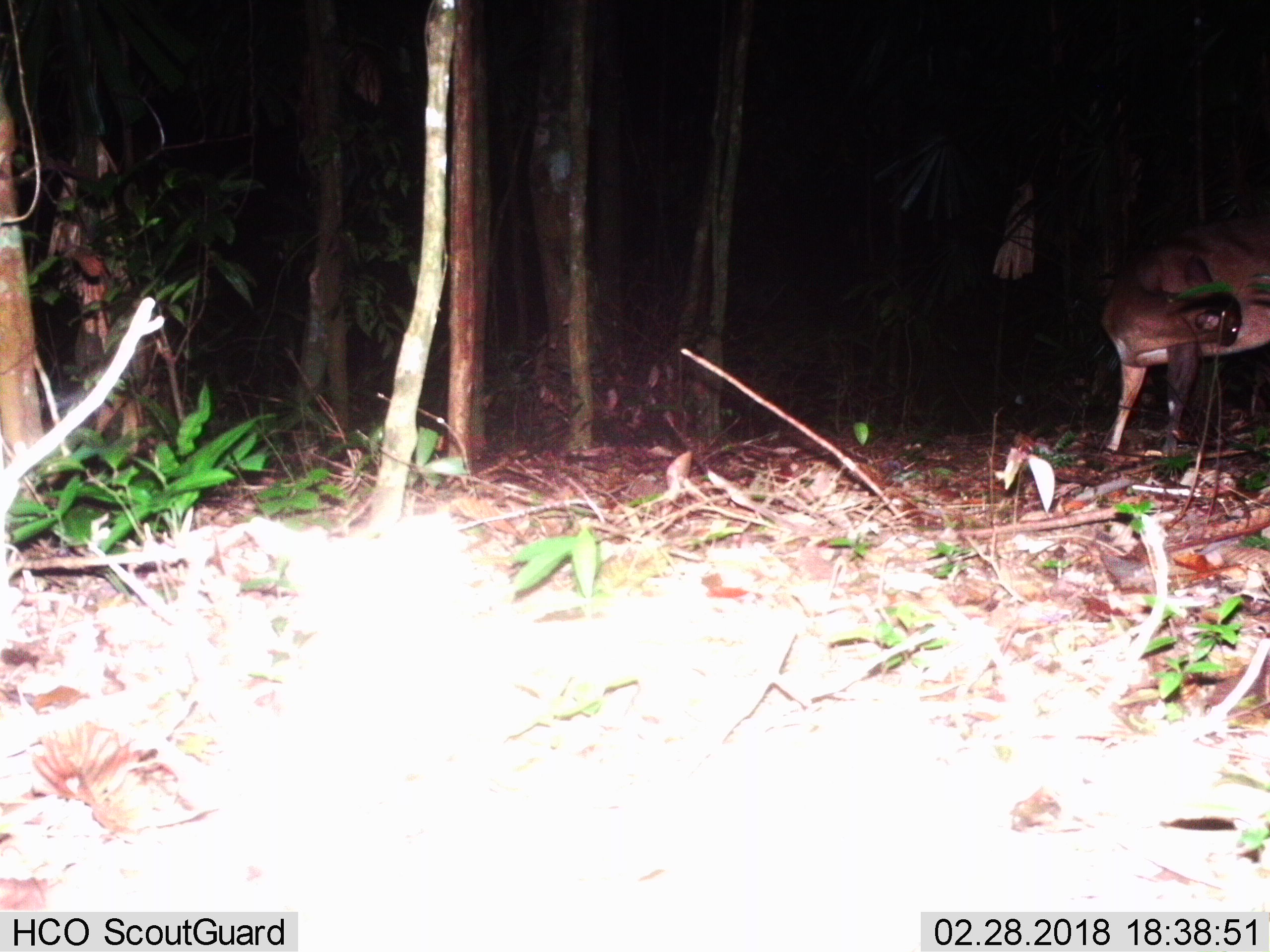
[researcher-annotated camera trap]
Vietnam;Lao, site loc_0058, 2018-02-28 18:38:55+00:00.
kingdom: Animalia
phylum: Chordata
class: Mammalia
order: Artiodactyla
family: Cervidae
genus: Muntiacus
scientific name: Muntiacus vuquangensis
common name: large-antlered muntjac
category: large antlered muntjac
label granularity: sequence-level